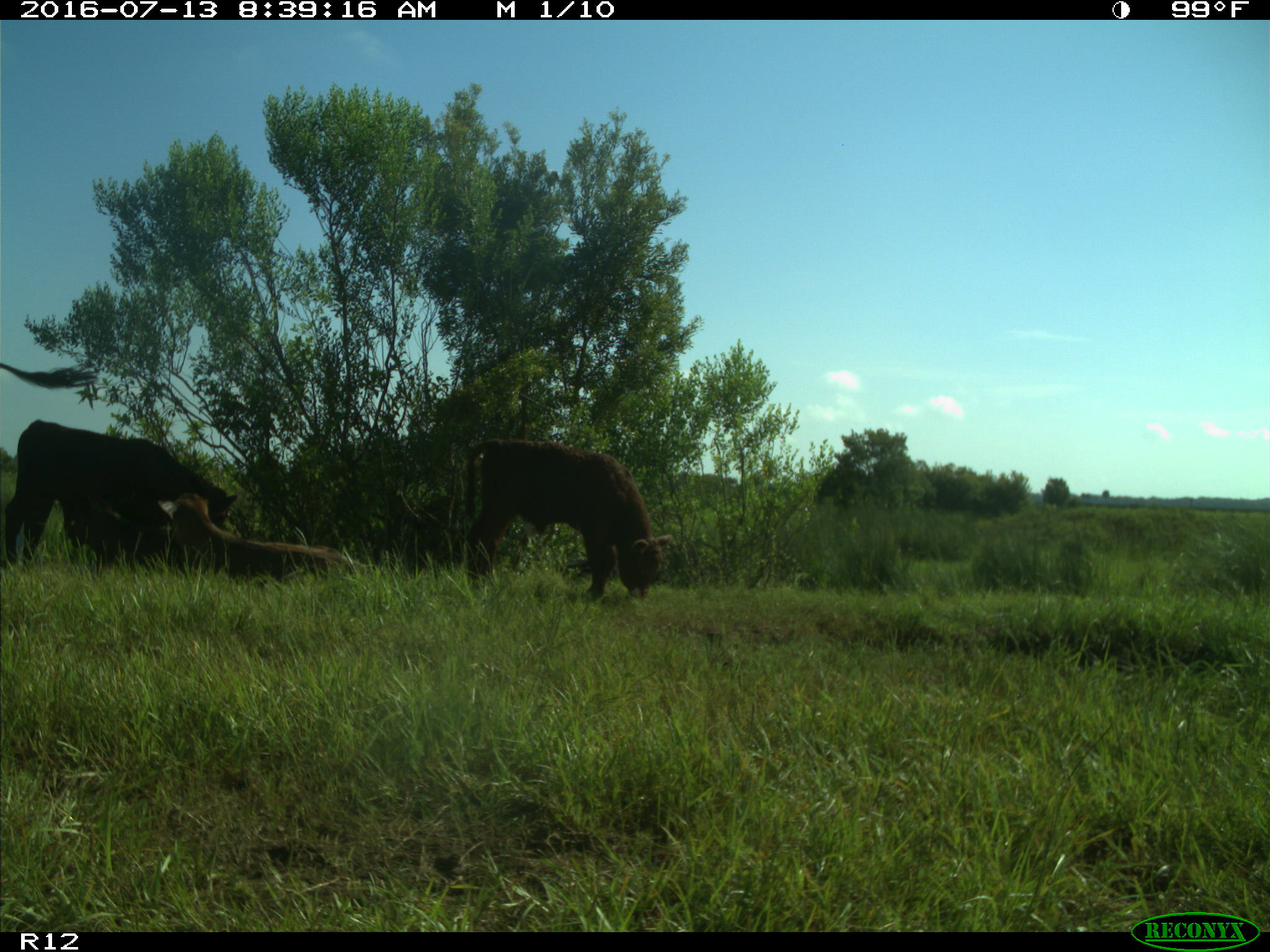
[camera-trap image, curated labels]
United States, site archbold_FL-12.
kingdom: Animalia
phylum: Chordata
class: Mammalia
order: Artiodactyla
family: Bovidae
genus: Bos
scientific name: Bos taurus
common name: domestic cow